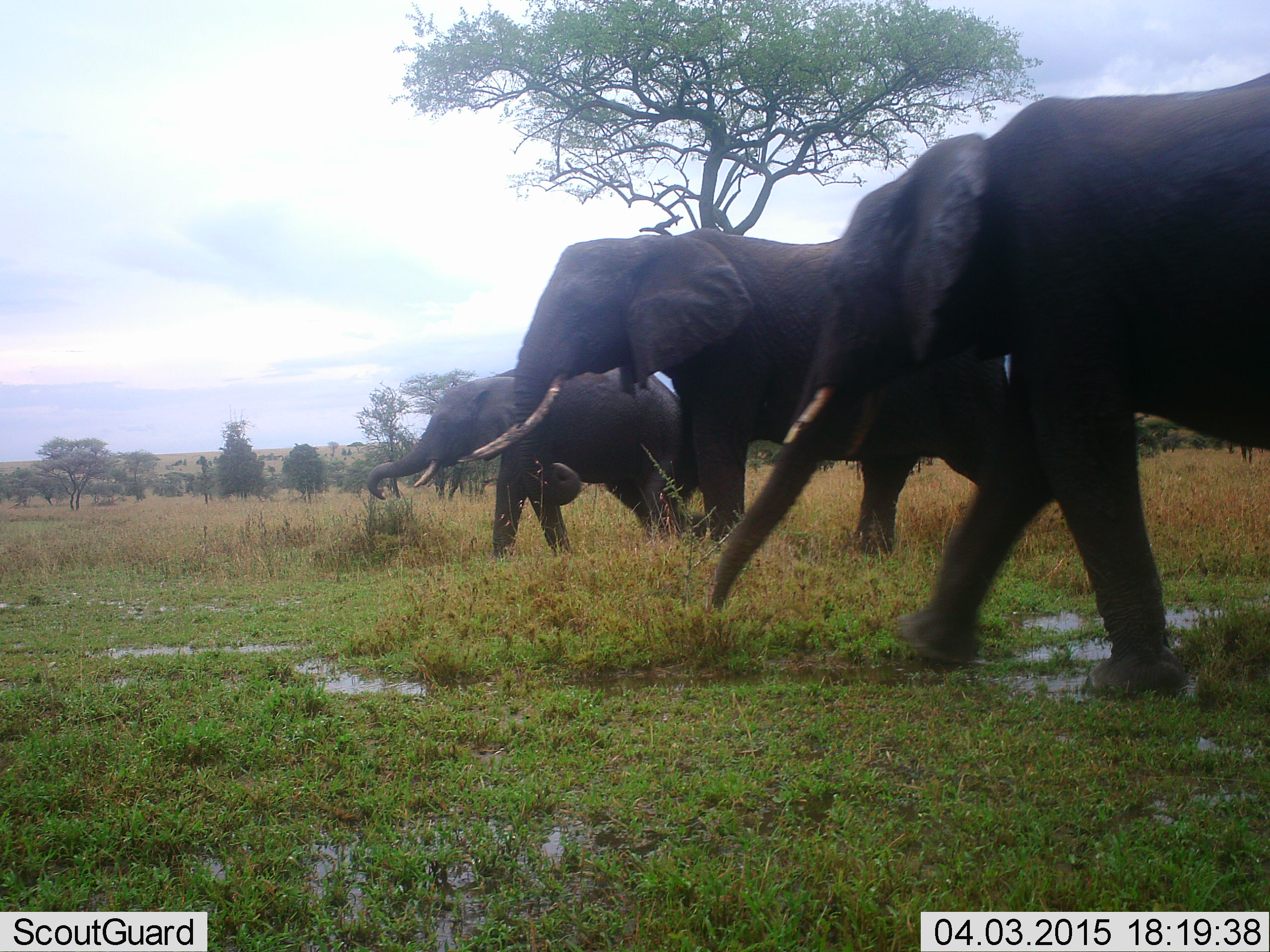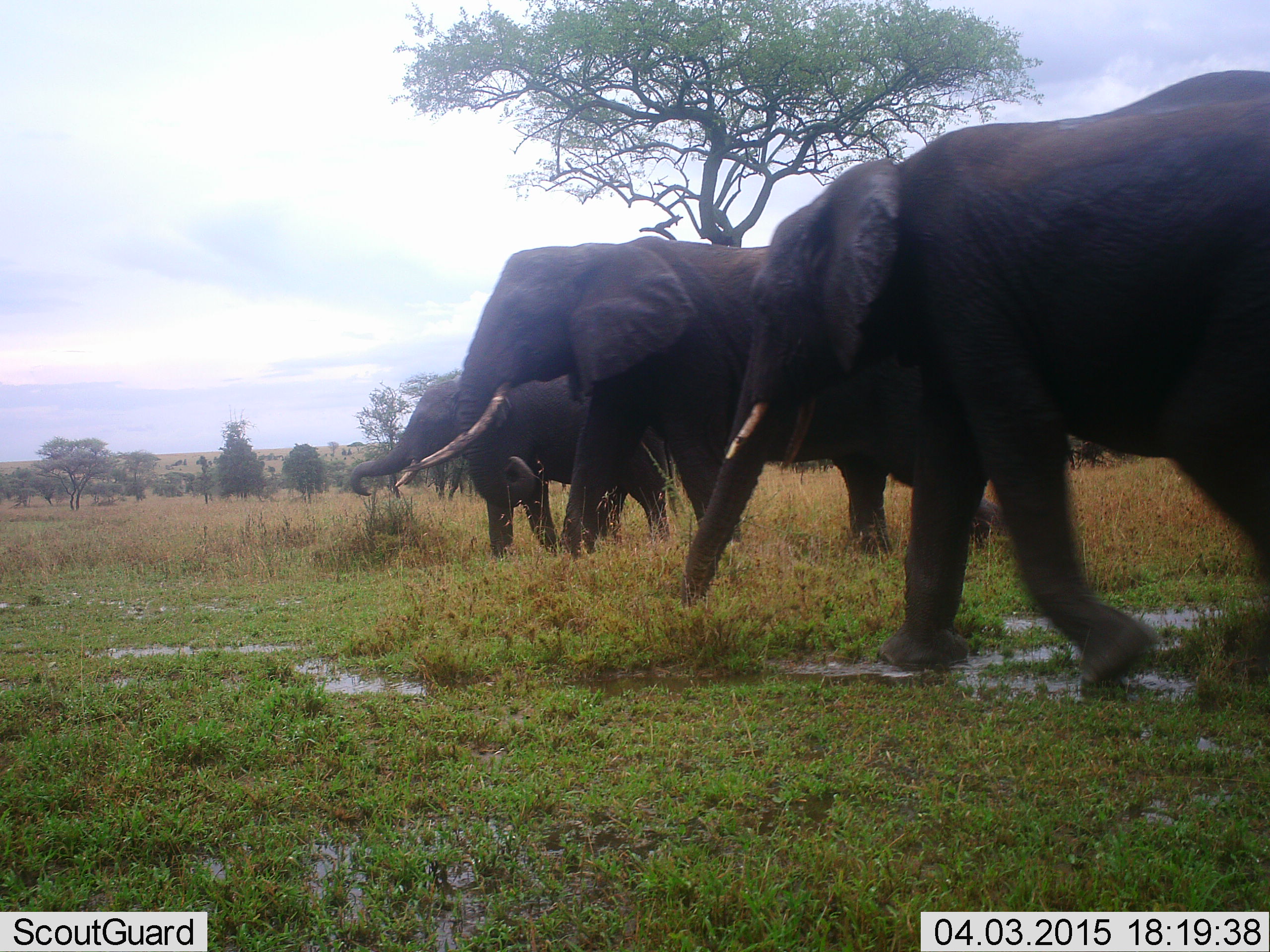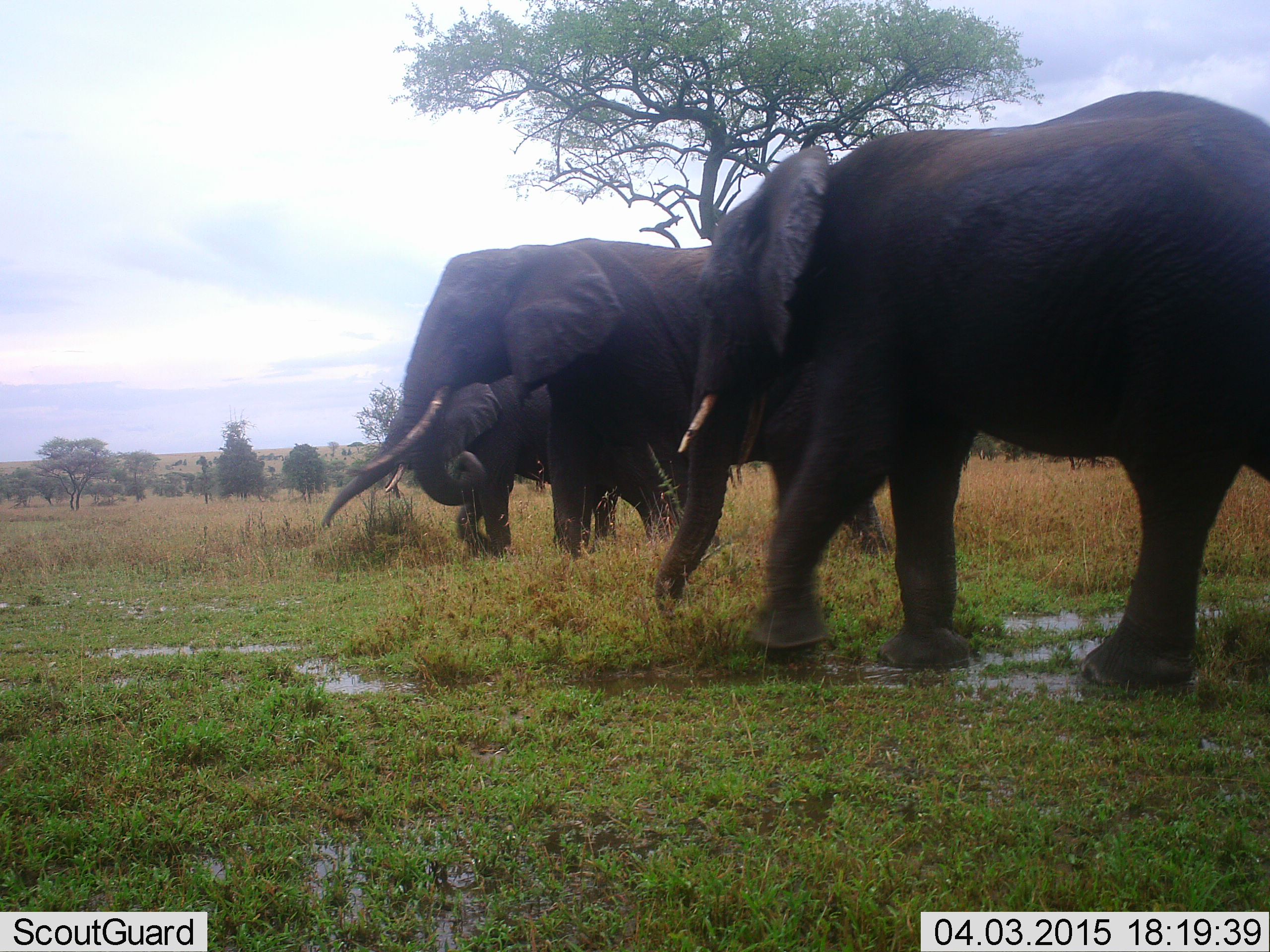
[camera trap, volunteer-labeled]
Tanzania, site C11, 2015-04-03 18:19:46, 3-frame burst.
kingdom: Animalia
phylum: Chordata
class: Mammalia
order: Proboscidea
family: Elephantidae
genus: Loxodonta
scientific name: Loxodonta africana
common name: african bush elephant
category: elephant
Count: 3.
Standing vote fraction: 11%.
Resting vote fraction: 0%.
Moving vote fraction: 89%.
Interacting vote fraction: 11%.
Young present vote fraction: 11%.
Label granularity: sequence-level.